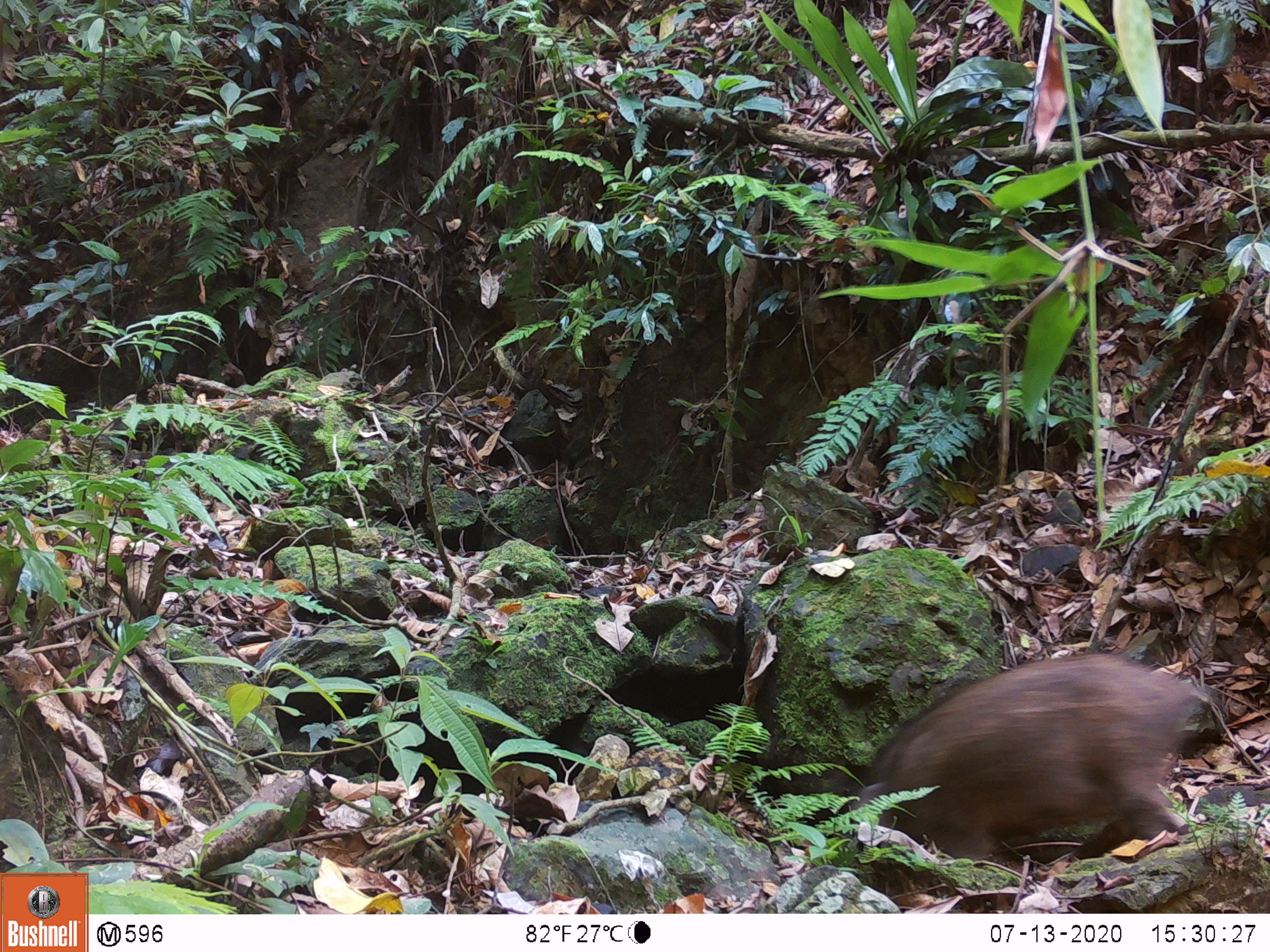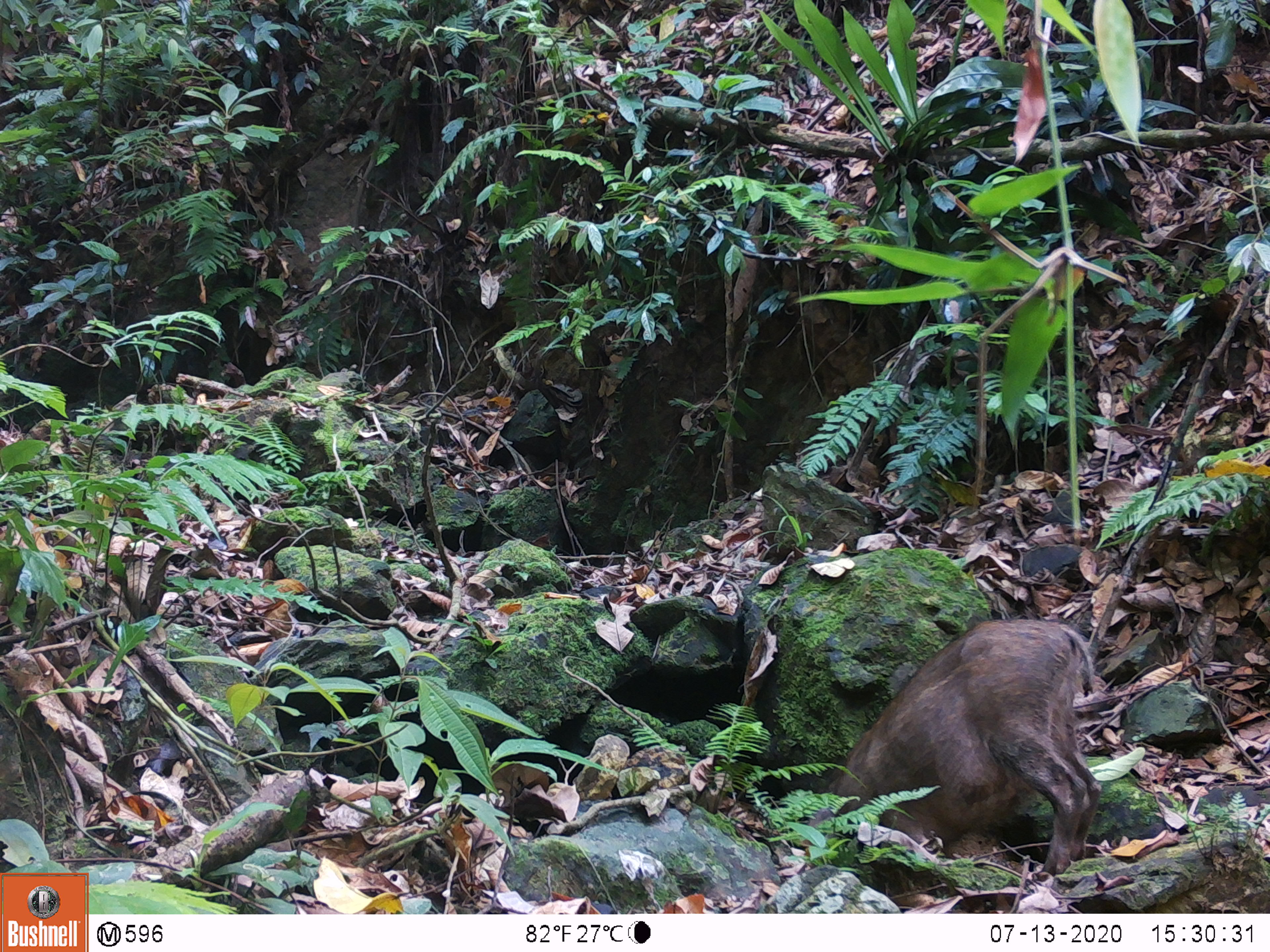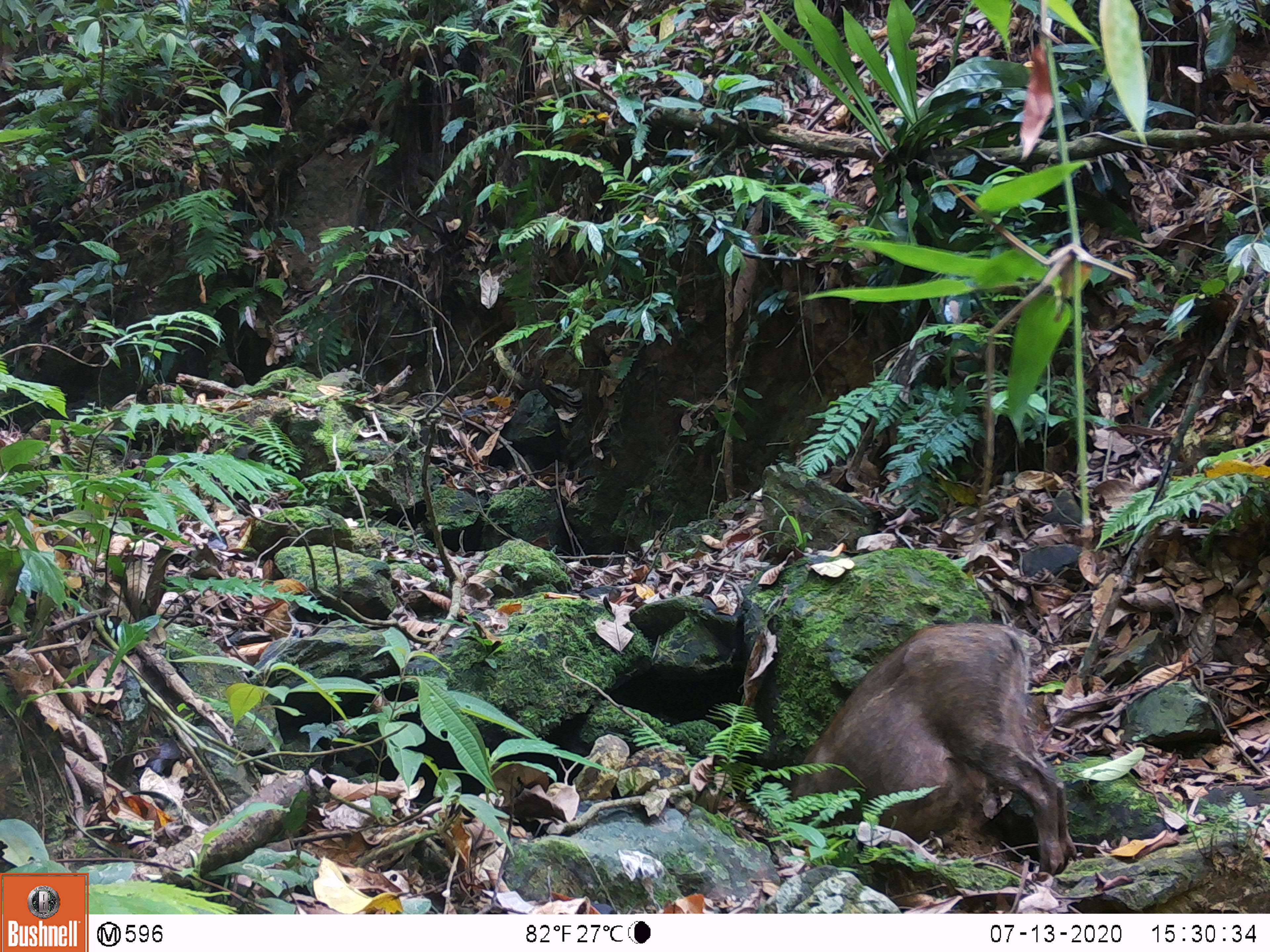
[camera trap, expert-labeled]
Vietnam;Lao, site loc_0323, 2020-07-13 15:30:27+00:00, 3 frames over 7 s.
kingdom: Animalia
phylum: Chordata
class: Mammalia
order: Artiodactyla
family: Suidae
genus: Sus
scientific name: Sus scrofa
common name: eurasian wild pig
Eurasian wild pig (Sus scrofa). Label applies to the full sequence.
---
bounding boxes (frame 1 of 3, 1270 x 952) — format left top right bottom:
eurasian wild pig: 848 651 1210 867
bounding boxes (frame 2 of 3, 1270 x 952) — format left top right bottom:
eurasian wild pig: 805 615 1103 875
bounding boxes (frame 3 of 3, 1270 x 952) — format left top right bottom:
eurasian wild pig: 788 621 1078 877